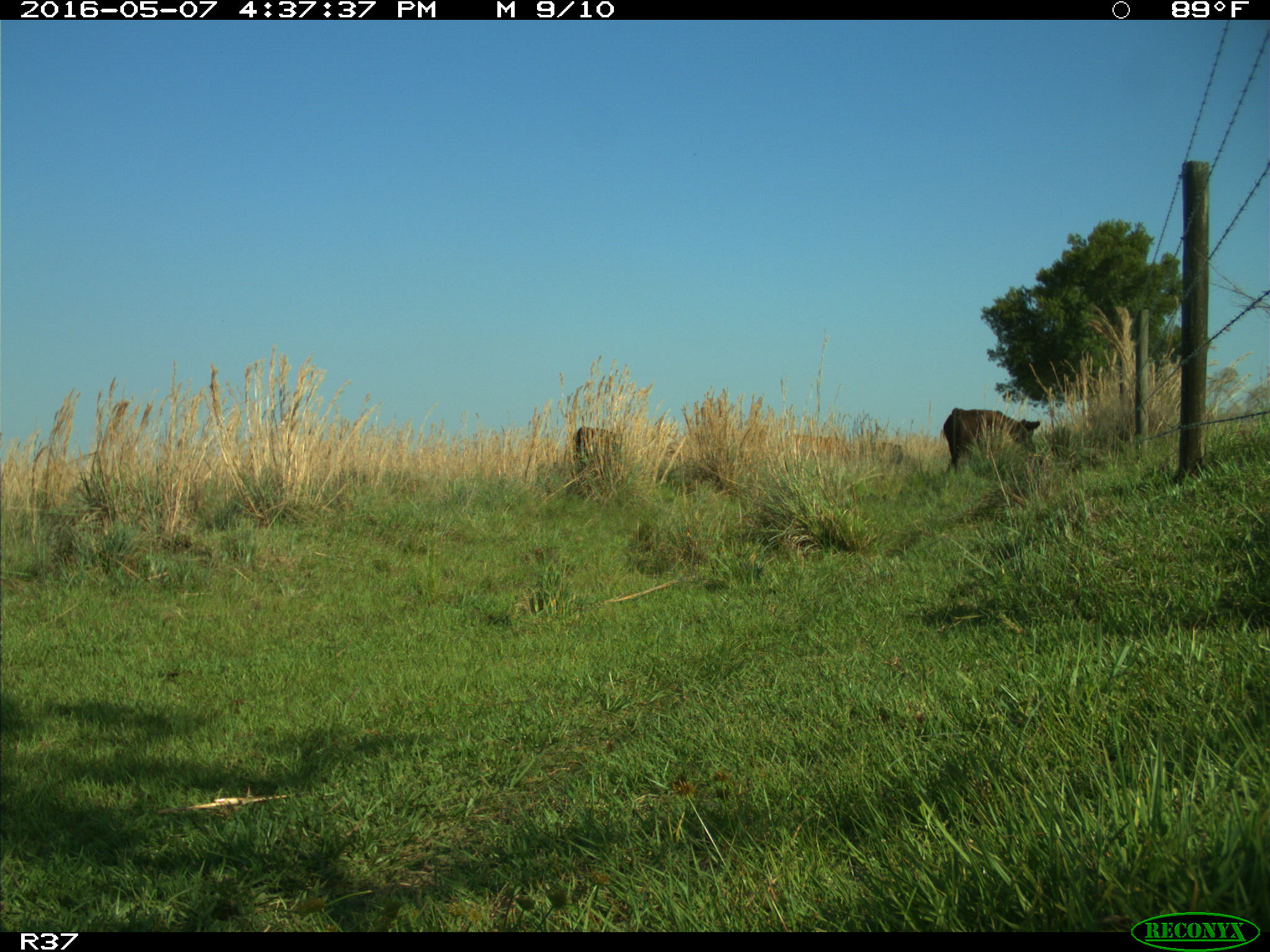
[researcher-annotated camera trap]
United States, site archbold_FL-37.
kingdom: Animalia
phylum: Chordata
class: Mammalia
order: Artiodactyla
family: Bovidae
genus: Bos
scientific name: Bos taurus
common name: domestic cow